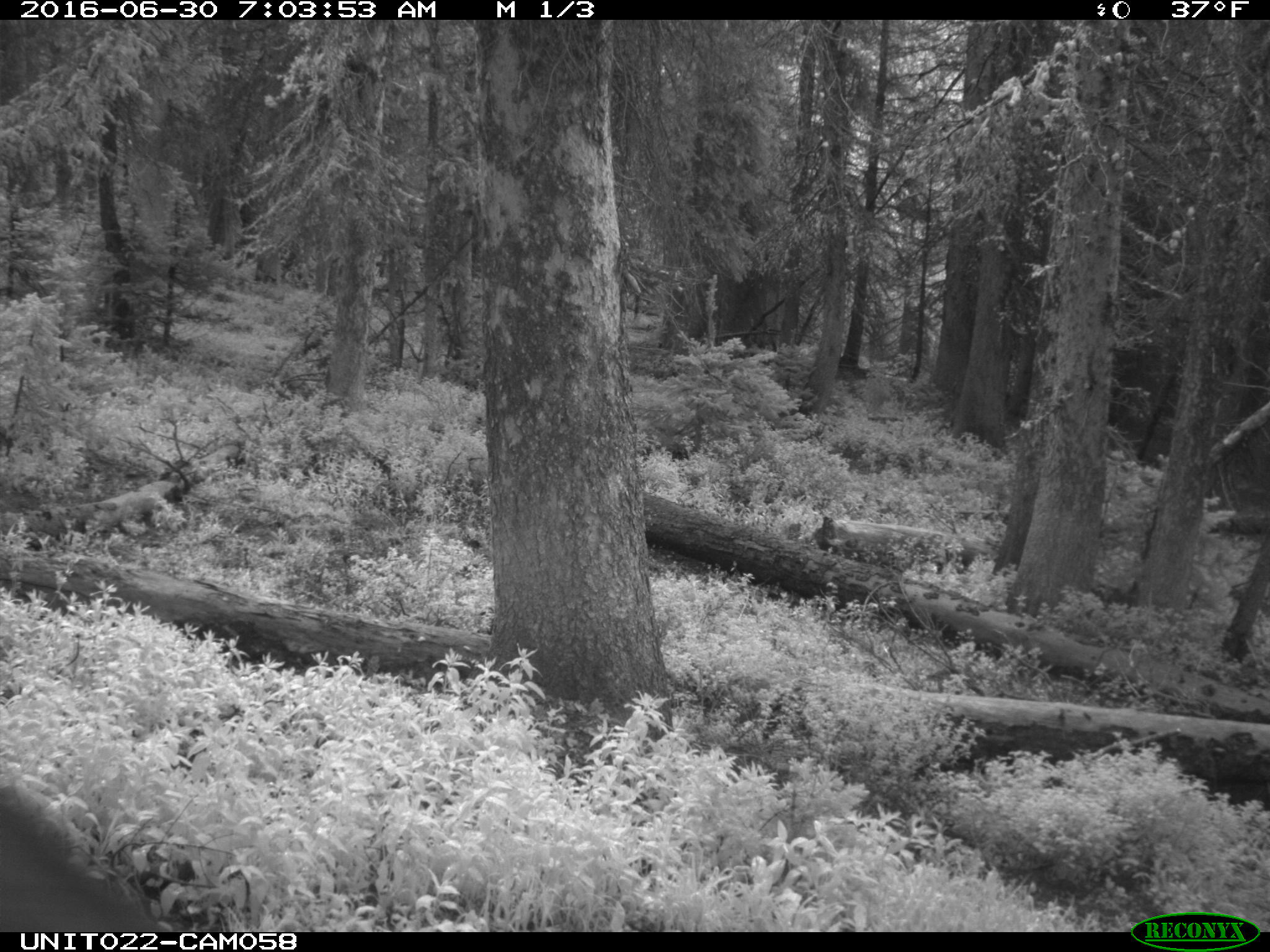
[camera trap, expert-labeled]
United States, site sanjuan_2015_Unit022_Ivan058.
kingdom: Animalia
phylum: Chordata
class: Mammalia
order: Artiodactyla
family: Cervidae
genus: Odocoileus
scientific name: Odocoileus hemionus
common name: mule deer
Odocoileus hemionus (mule deer).